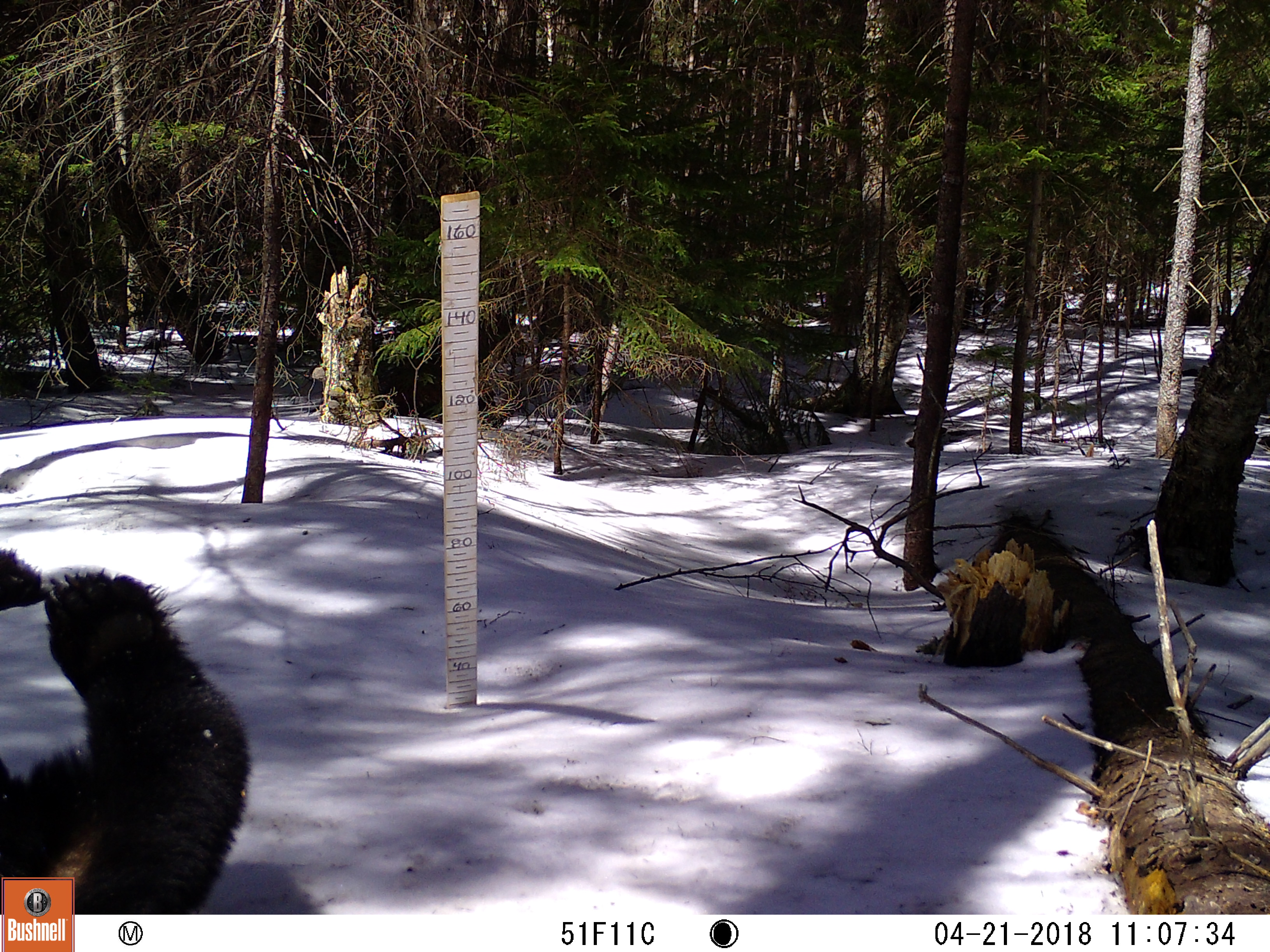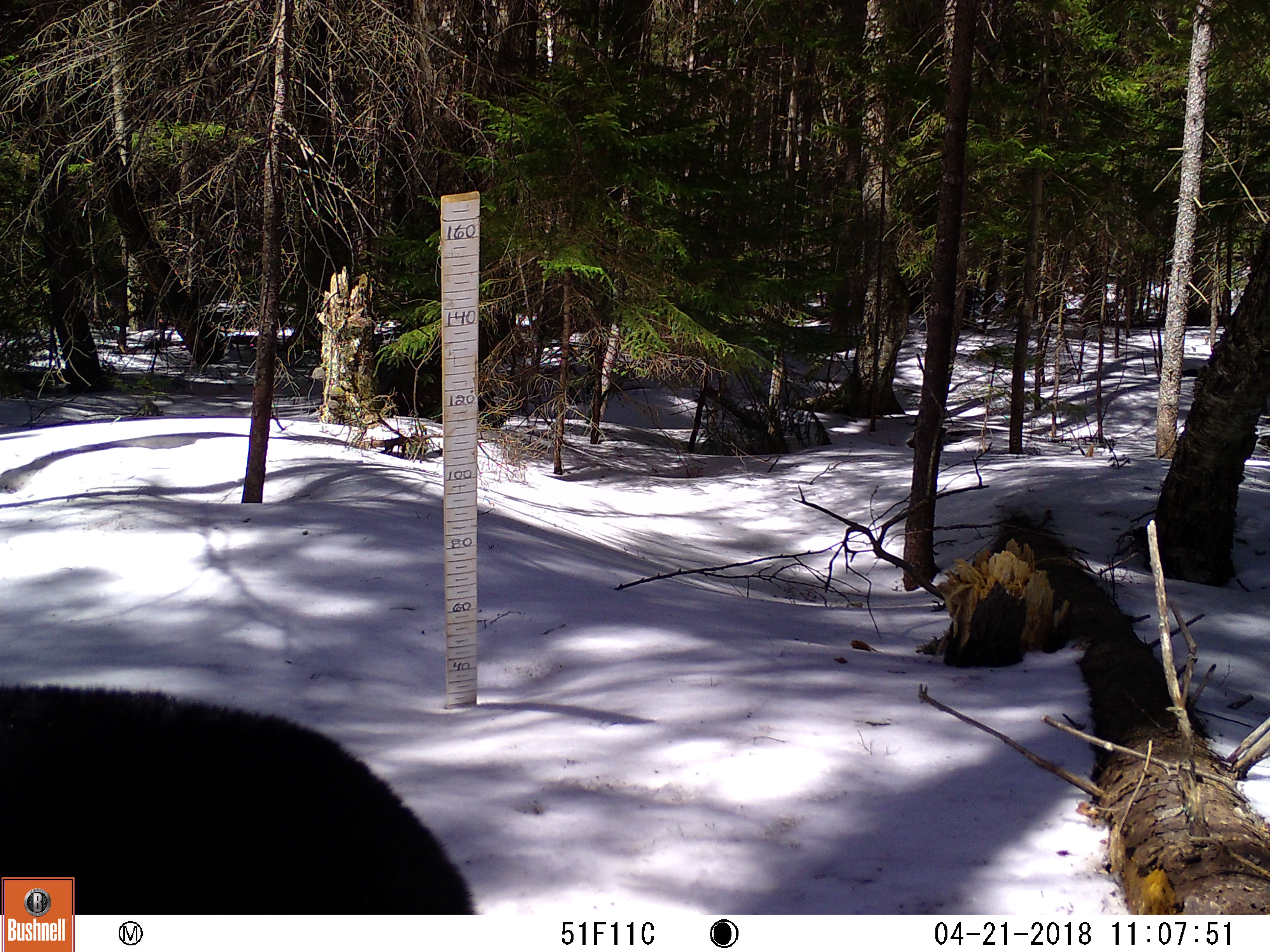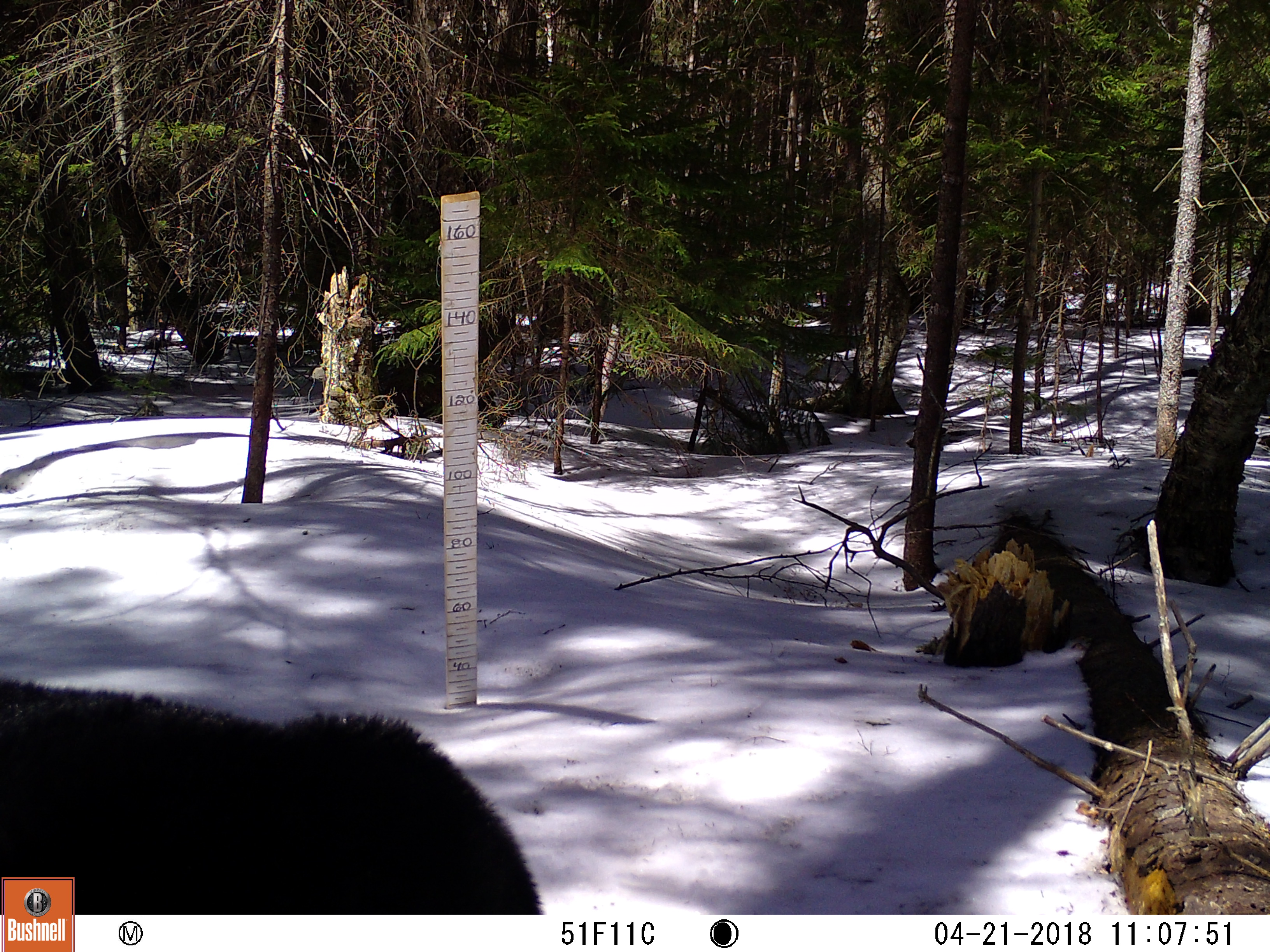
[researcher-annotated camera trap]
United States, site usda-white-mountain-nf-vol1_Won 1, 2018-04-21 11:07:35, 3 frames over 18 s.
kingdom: Animalia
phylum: Chordata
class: Mammalia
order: Carnivora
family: Ursidae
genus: Ursus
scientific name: Ursus americanus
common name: black bear